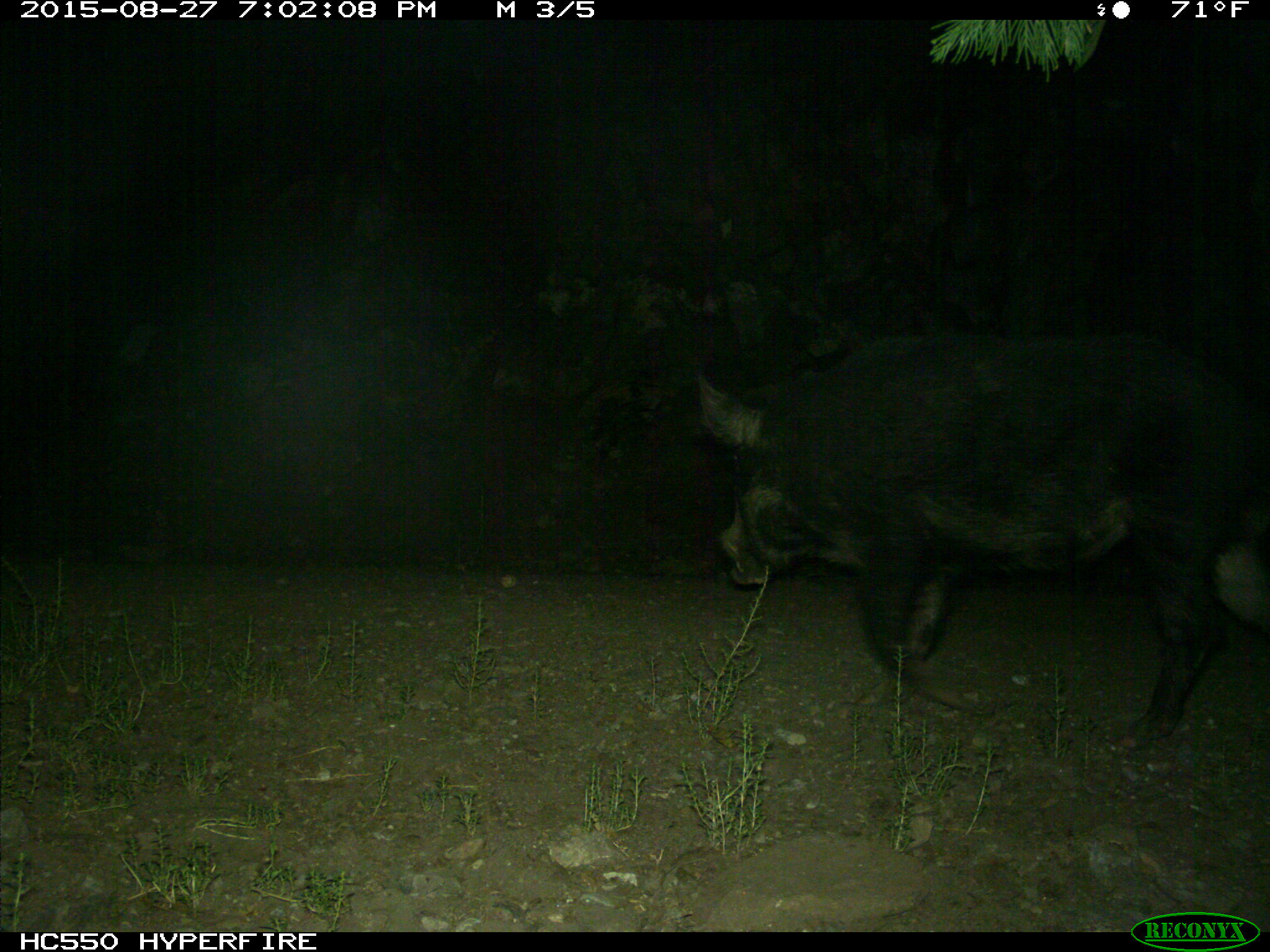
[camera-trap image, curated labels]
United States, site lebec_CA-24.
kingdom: Animalia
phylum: Chordata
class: Mammalia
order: Artiodactyla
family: Suidae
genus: Sus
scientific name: Sus scrofa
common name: wild boar